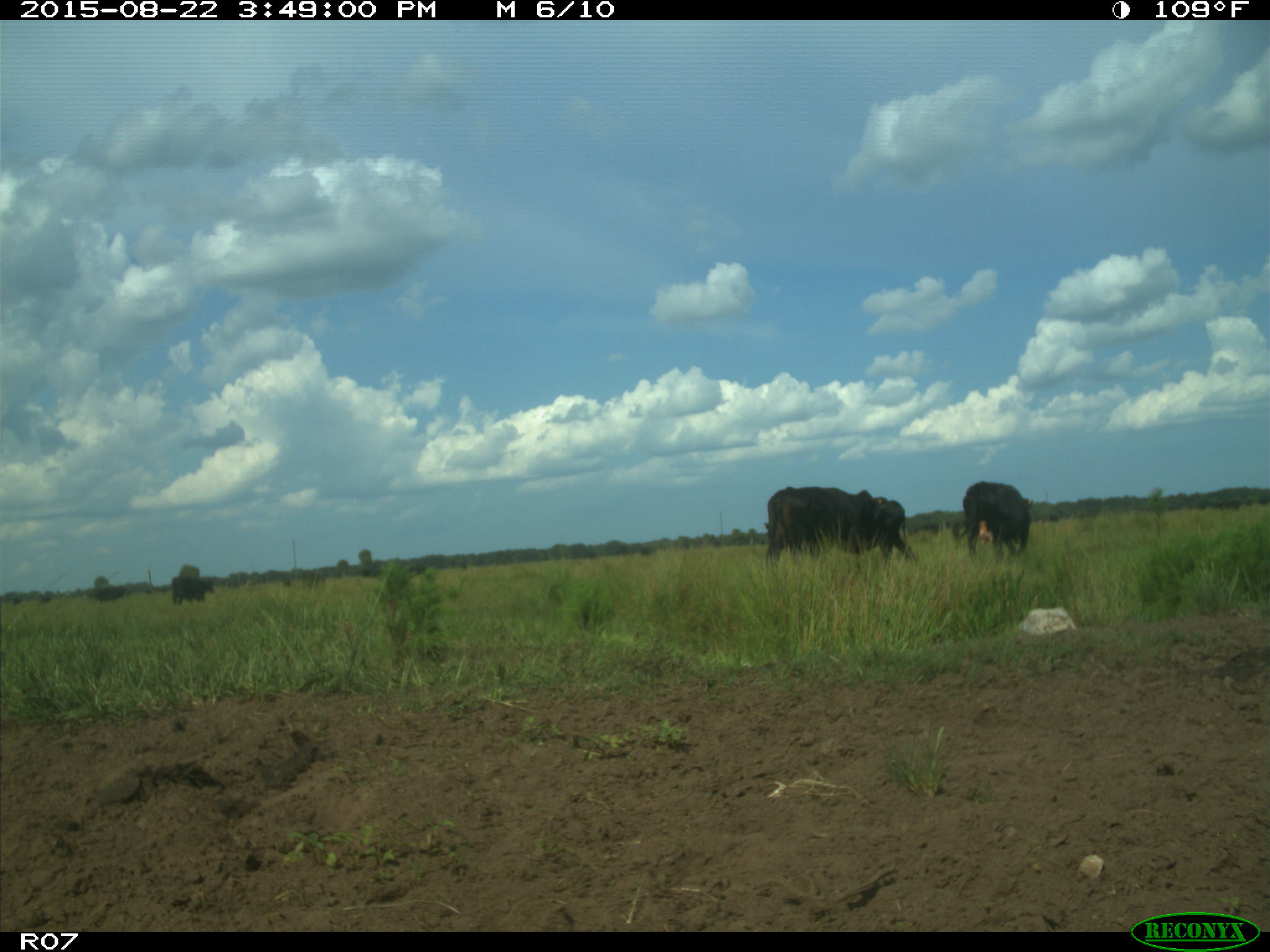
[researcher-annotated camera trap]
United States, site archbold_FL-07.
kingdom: Animalia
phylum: Chordata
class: Mammalia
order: Artiodactyla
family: Bovidae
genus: Bos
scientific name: Bos taurus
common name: domestic cow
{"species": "Bos taurus (domestic cow)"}